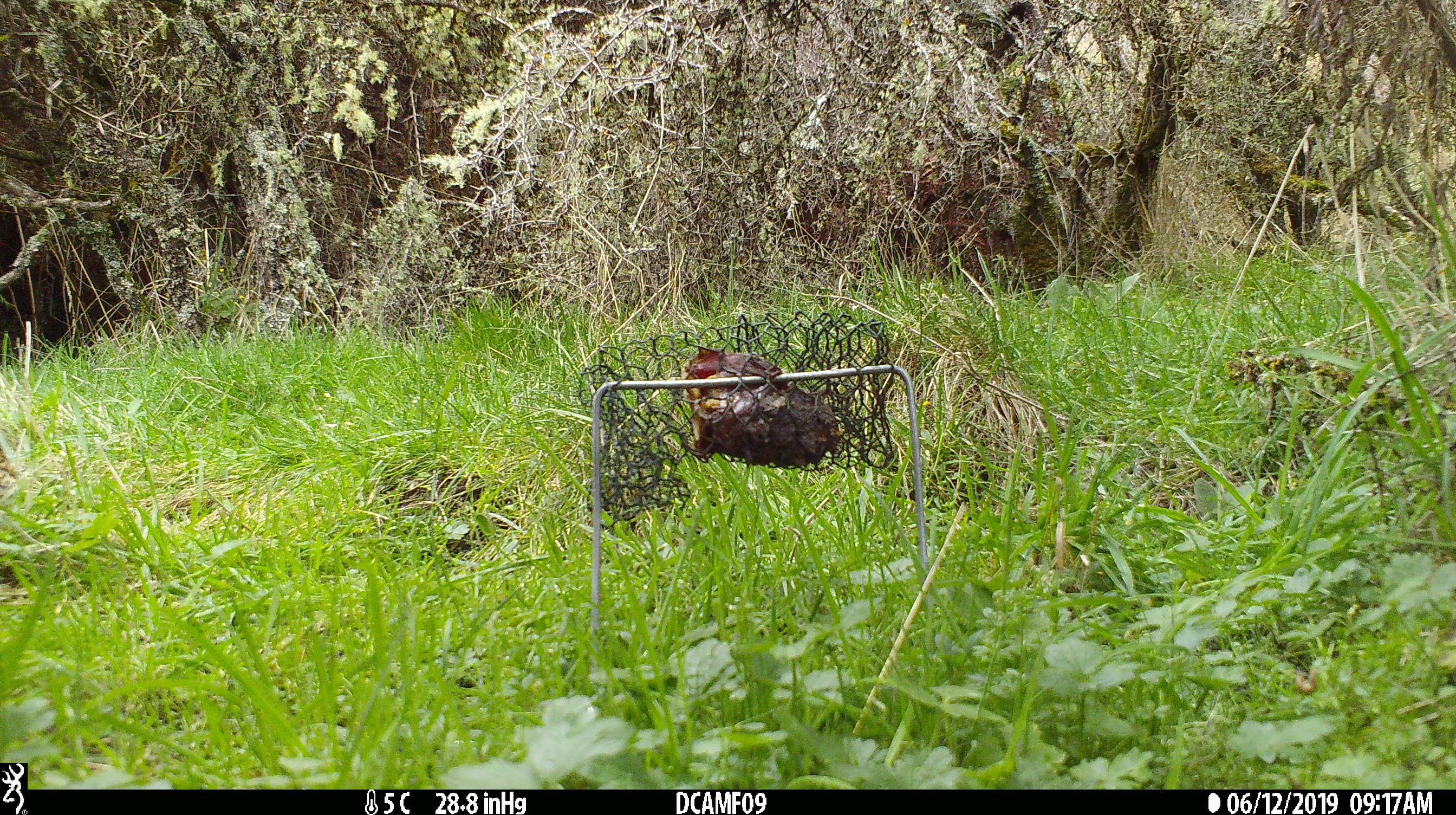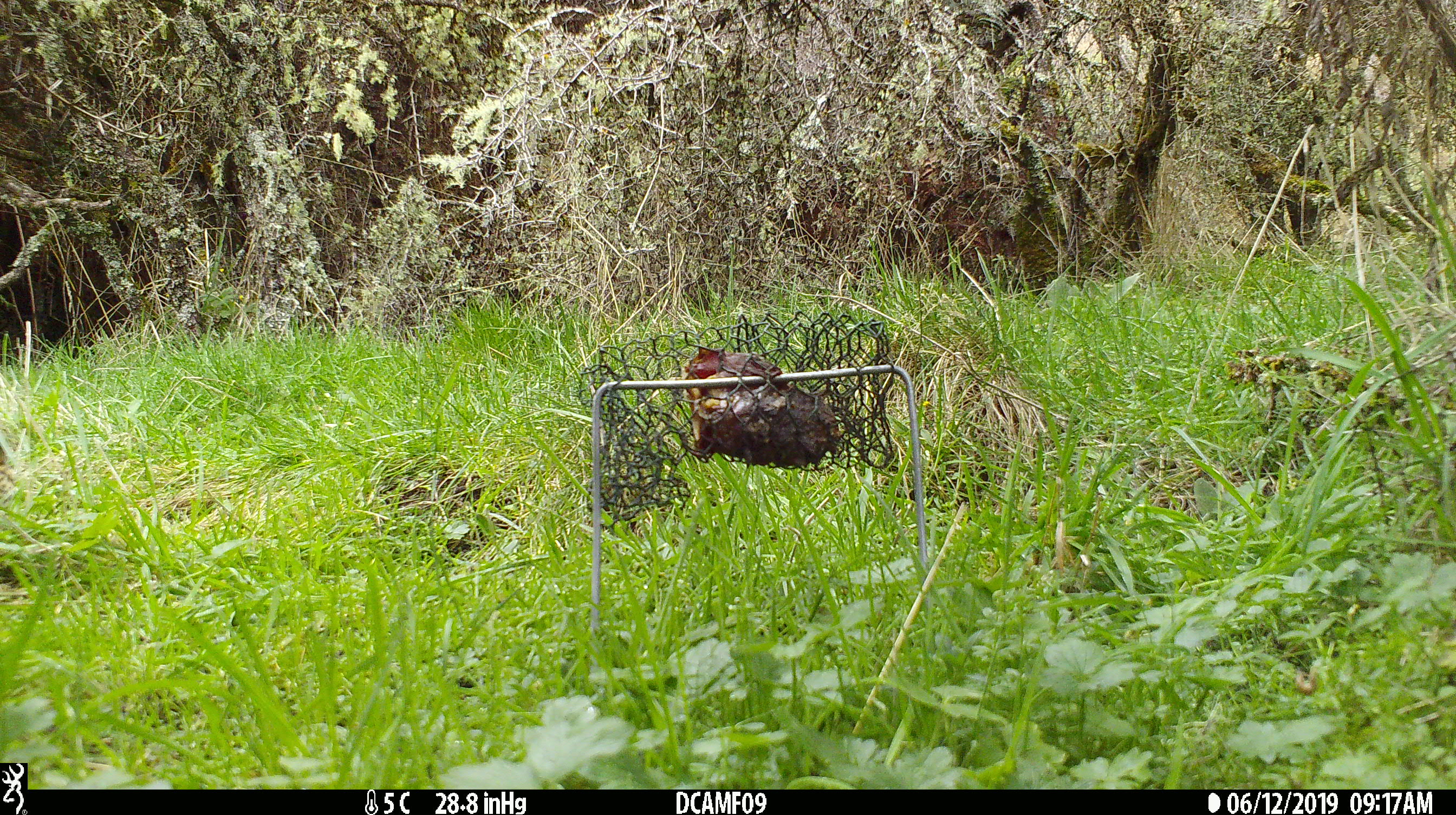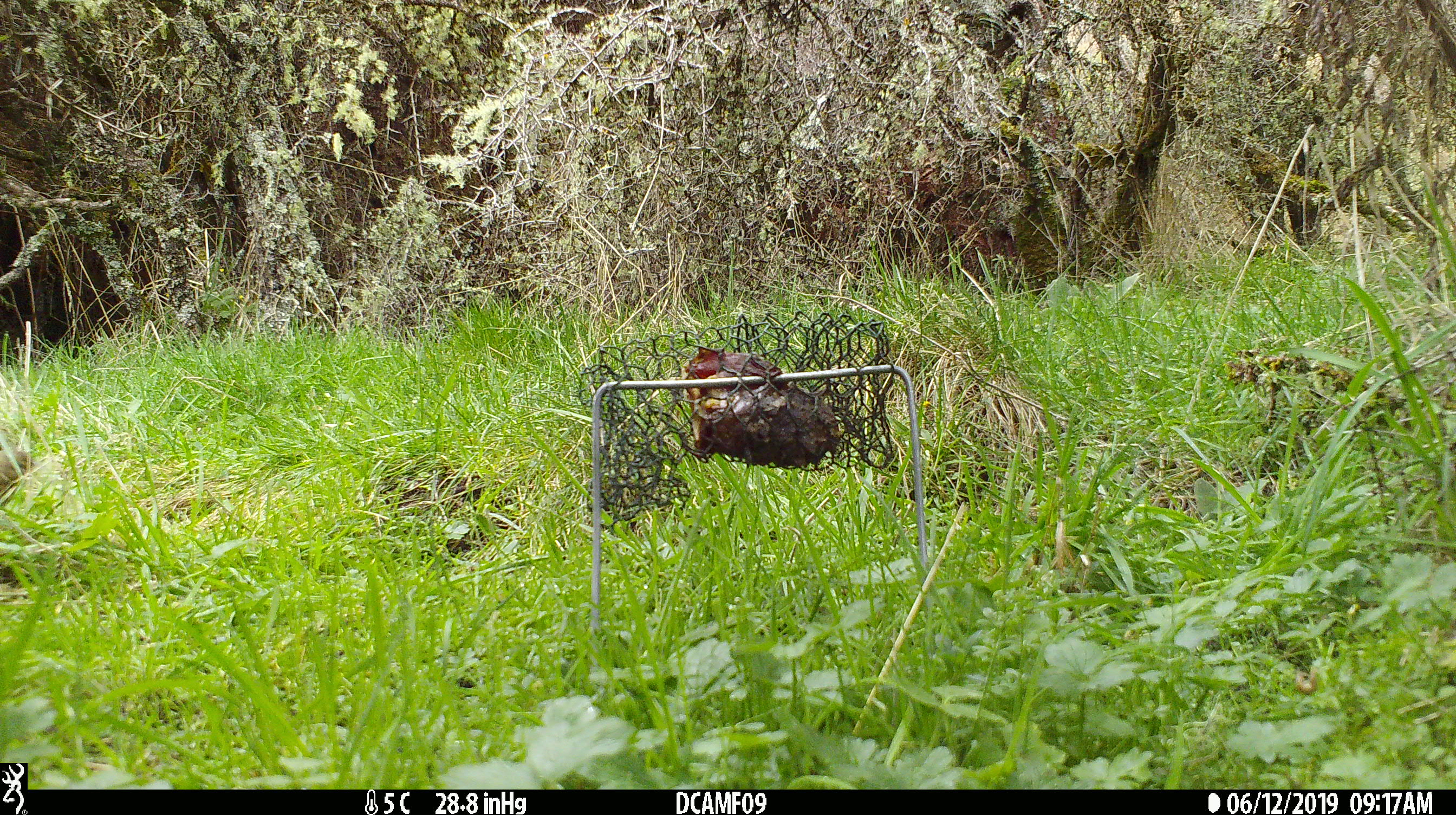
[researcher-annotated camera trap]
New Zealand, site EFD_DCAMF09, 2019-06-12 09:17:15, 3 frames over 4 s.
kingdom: Animalia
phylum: Chordata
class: Aves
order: Passeriformes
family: Turdidae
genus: Turdus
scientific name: Turdus philomelos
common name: song thrush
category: thrush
Thrush (song thrush) (Turdus philomelos).